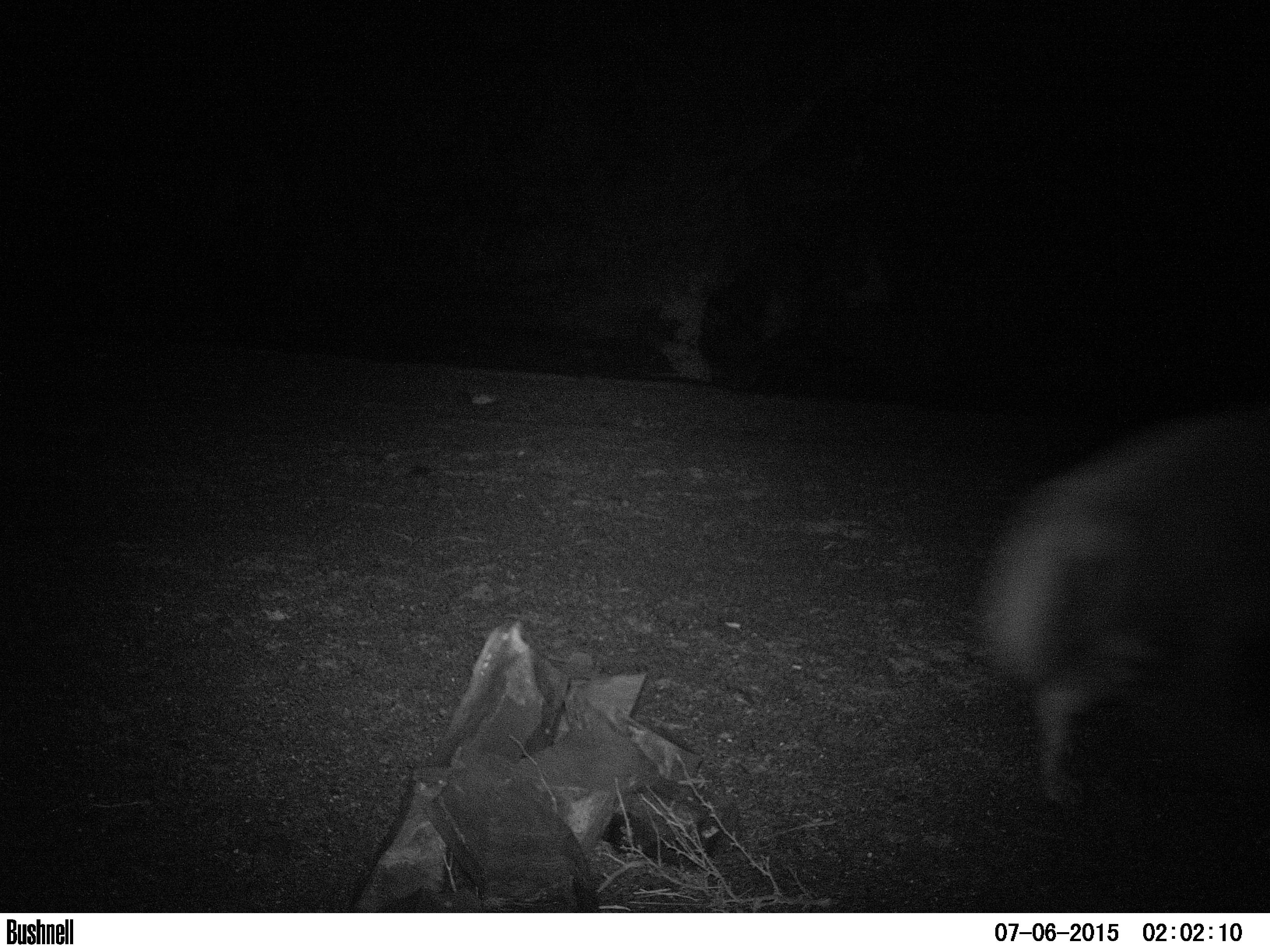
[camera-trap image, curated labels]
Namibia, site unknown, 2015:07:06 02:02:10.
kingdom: Animalia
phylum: Chordata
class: Mammalia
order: Carnivora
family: Hyaenidae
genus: Parahyaena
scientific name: Parahyaena brunnea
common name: brown hyena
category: hyaena brunnea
Hyaena brunnea (brown hyena) (Parahyaena brunnea).